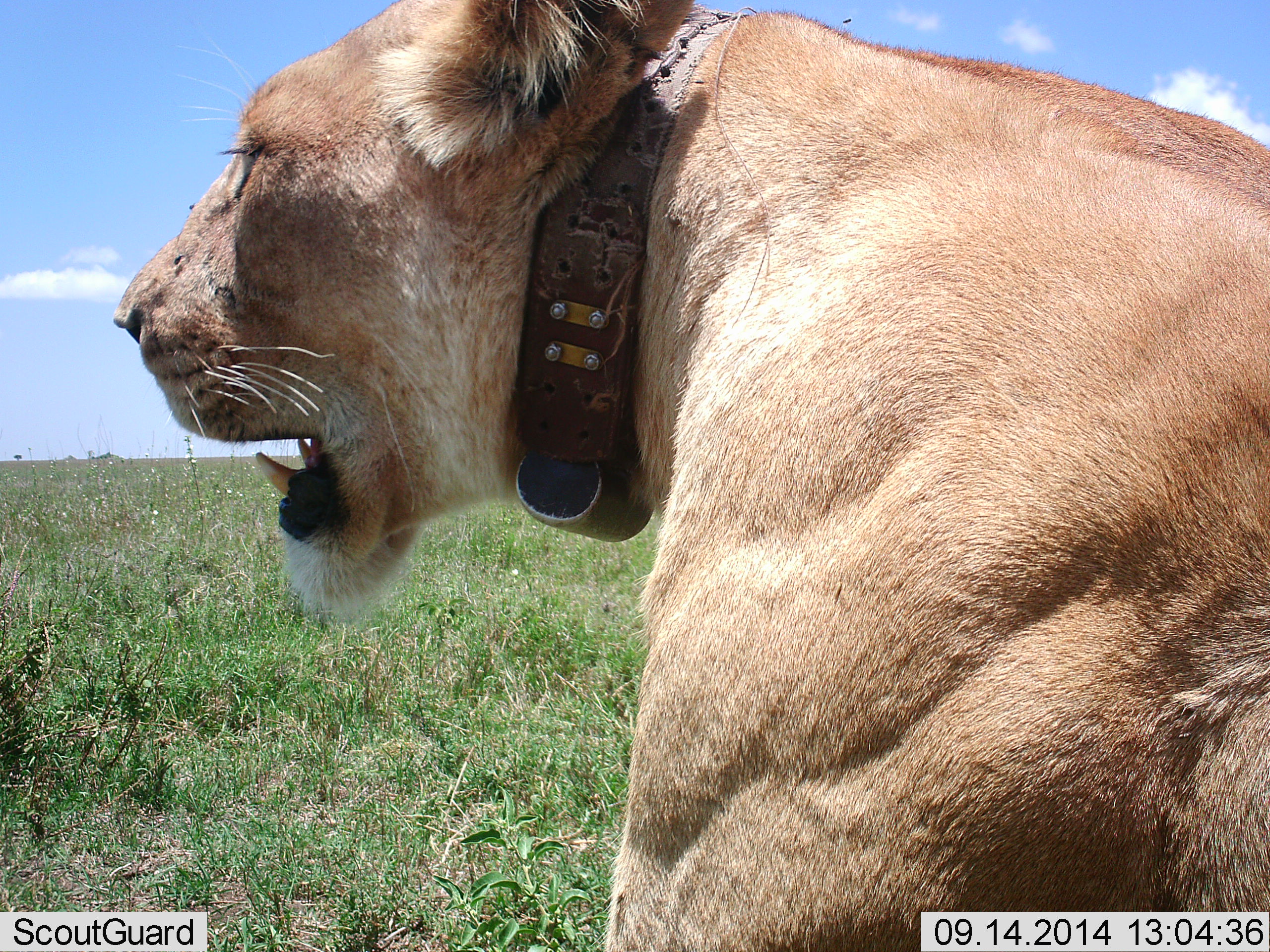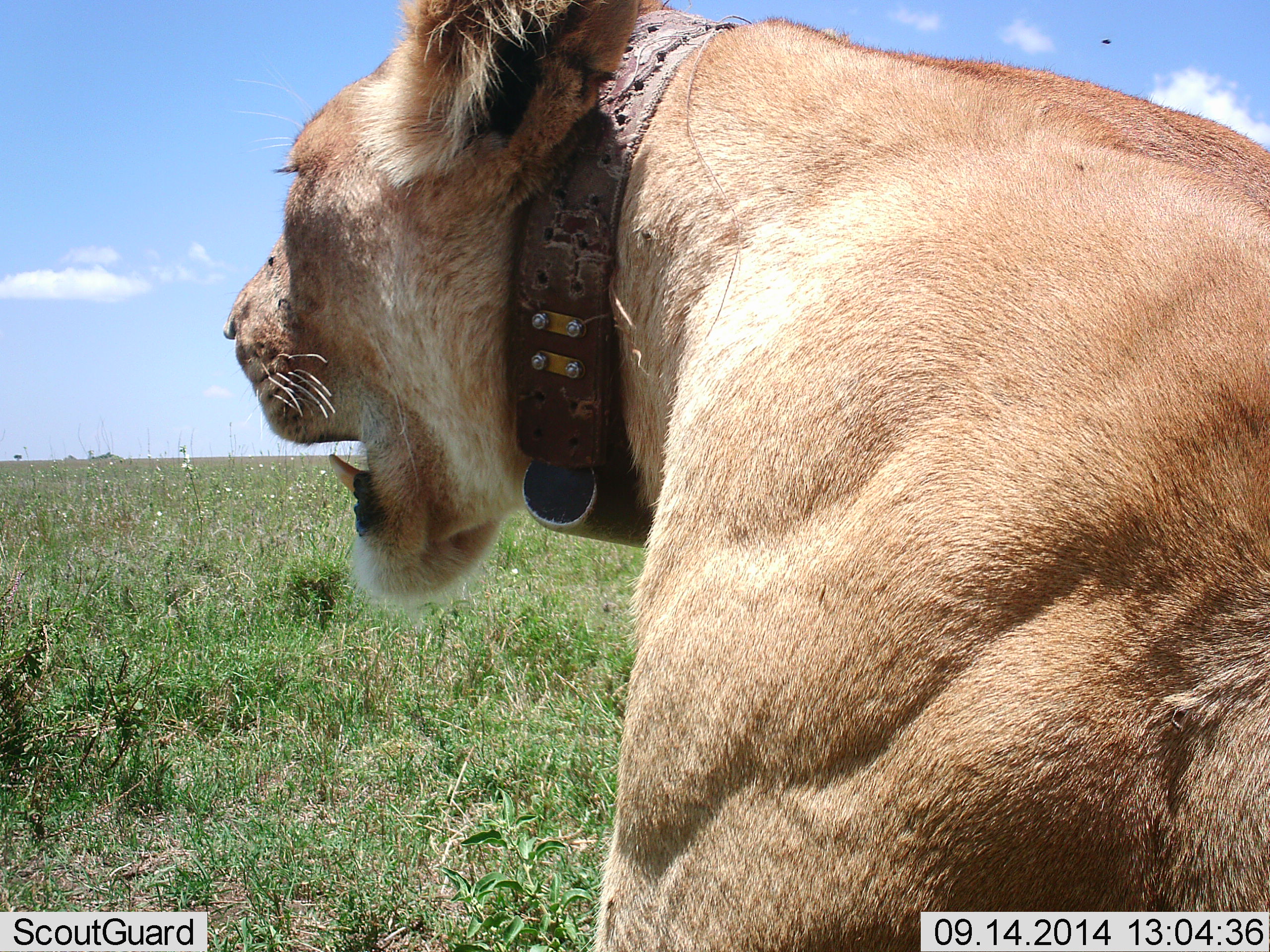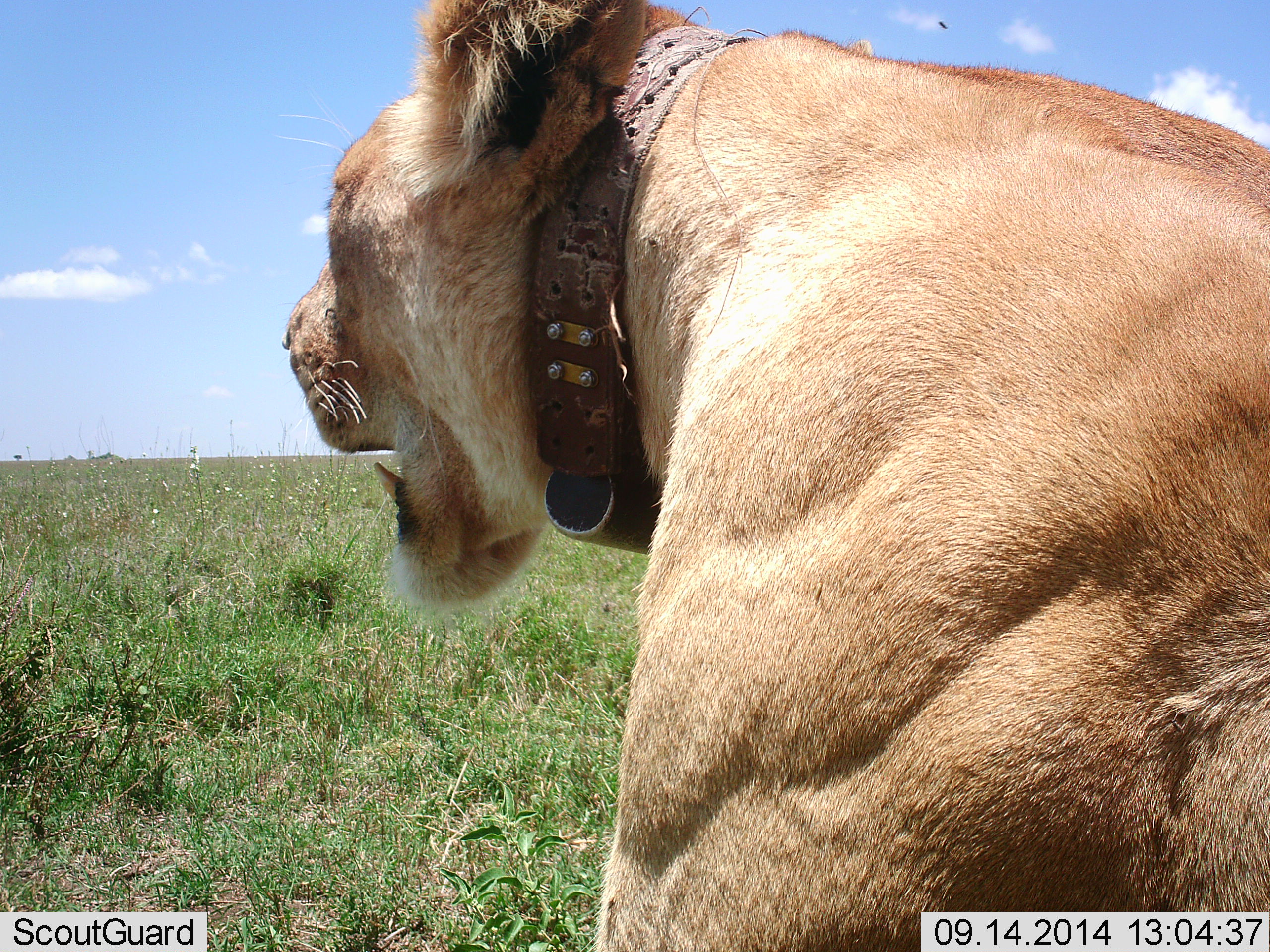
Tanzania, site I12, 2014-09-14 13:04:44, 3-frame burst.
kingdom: Animalia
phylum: Chordata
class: Mammalia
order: Carnivora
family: Felidae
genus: Panthera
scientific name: Panthera leo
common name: lion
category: lionfemale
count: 1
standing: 36%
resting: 55%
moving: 0%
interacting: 9%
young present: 0%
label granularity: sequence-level